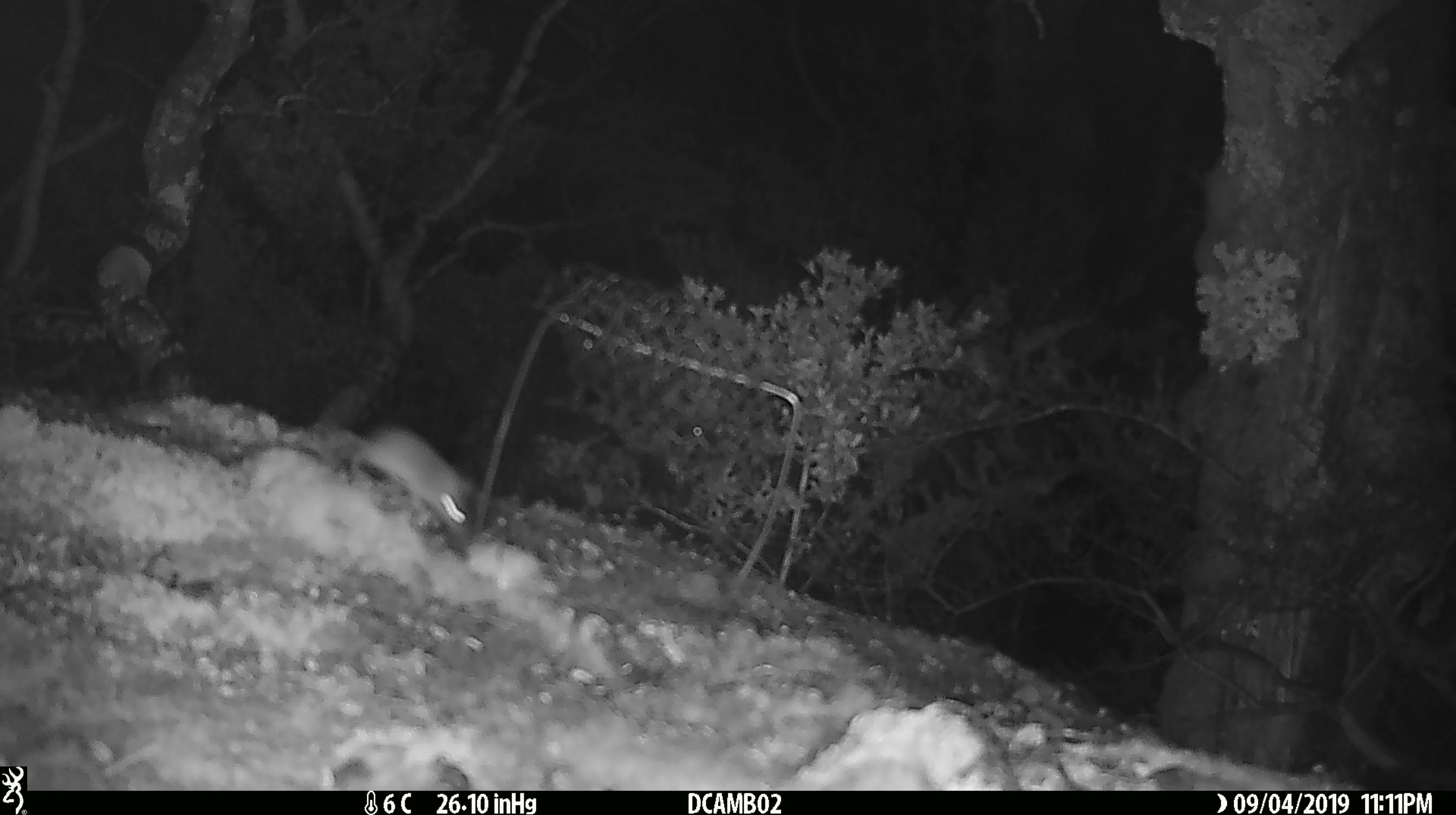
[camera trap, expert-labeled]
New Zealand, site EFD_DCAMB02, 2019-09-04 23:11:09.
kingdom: Animalia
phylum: Chordata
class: Mammalia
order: Rodentia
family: Muridae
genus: Mus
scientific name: Mus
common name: mouse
Mouse (Mus).